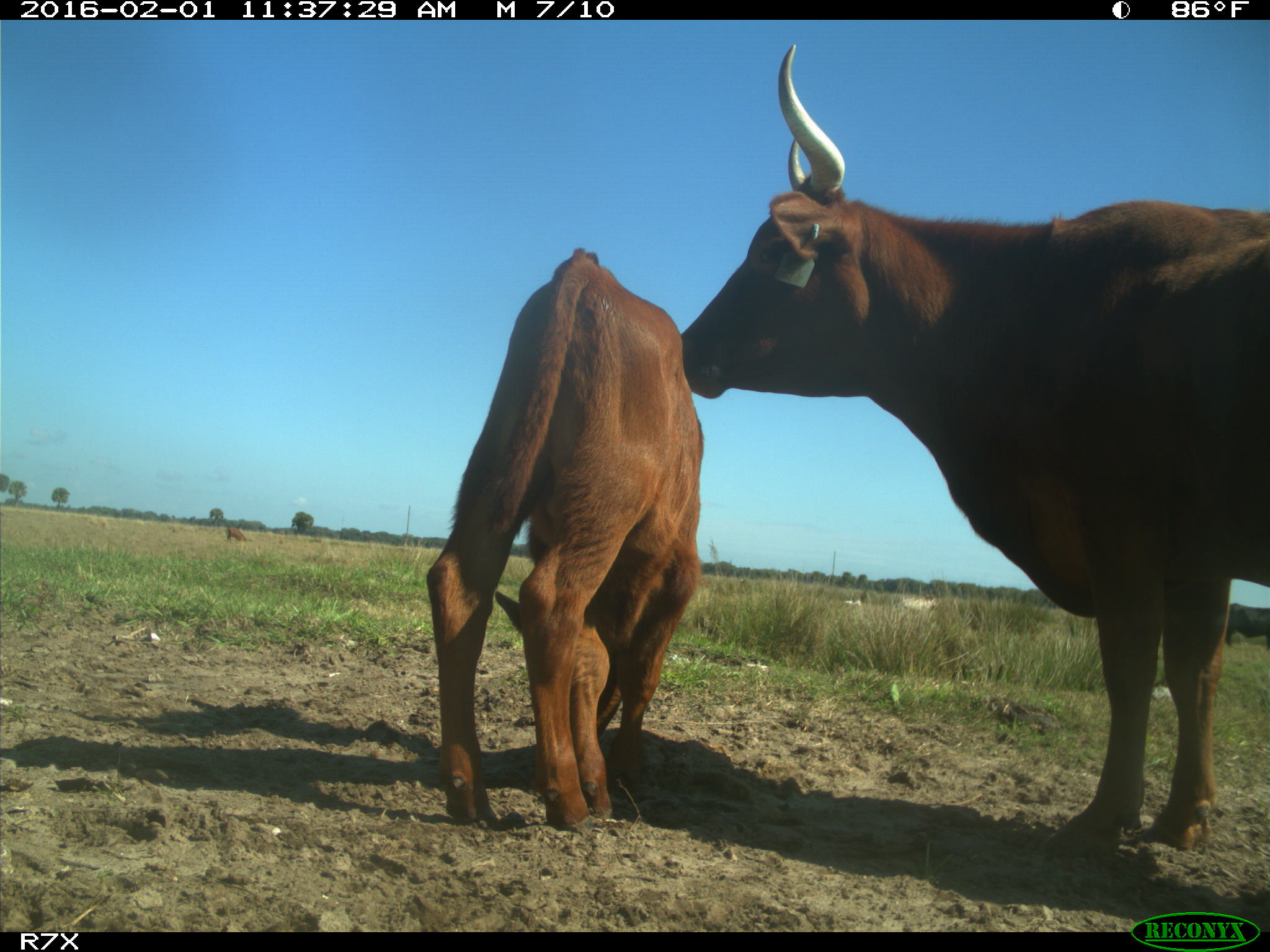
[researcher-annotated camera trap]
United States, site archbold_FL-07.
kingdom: Animalia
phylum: Chordata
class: Mammalia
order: Artiodactyla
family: Bovidae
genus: Bos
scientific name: Bos taurus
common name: domestic cow